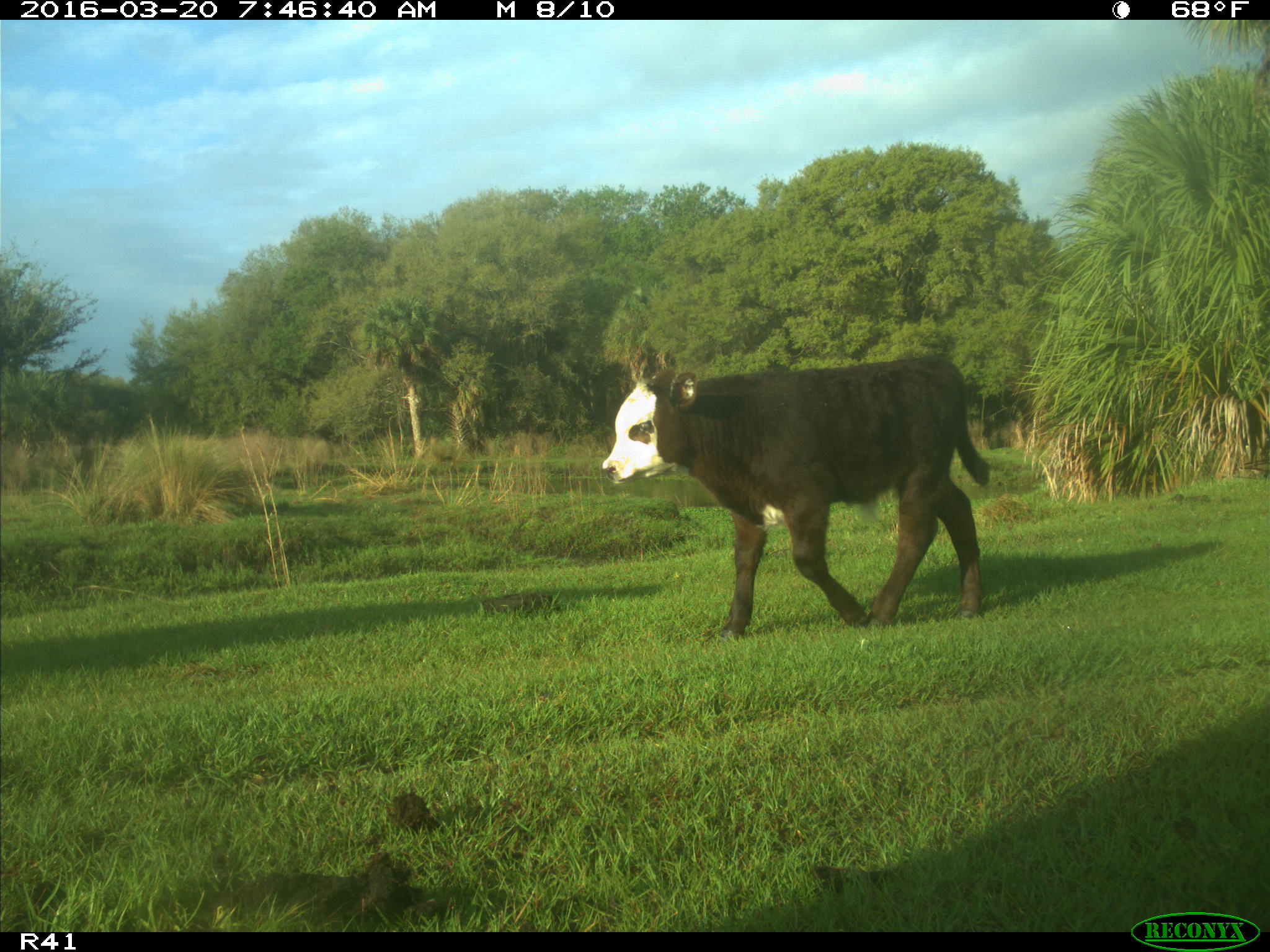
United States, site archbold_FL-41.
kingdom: Animalia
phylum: Chordata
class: Mammalia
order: Artiodactyla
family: Bovidae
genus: Bos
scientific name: Bos taurus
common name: domestic cow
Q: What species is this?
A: Bos taurus (domestic cow).